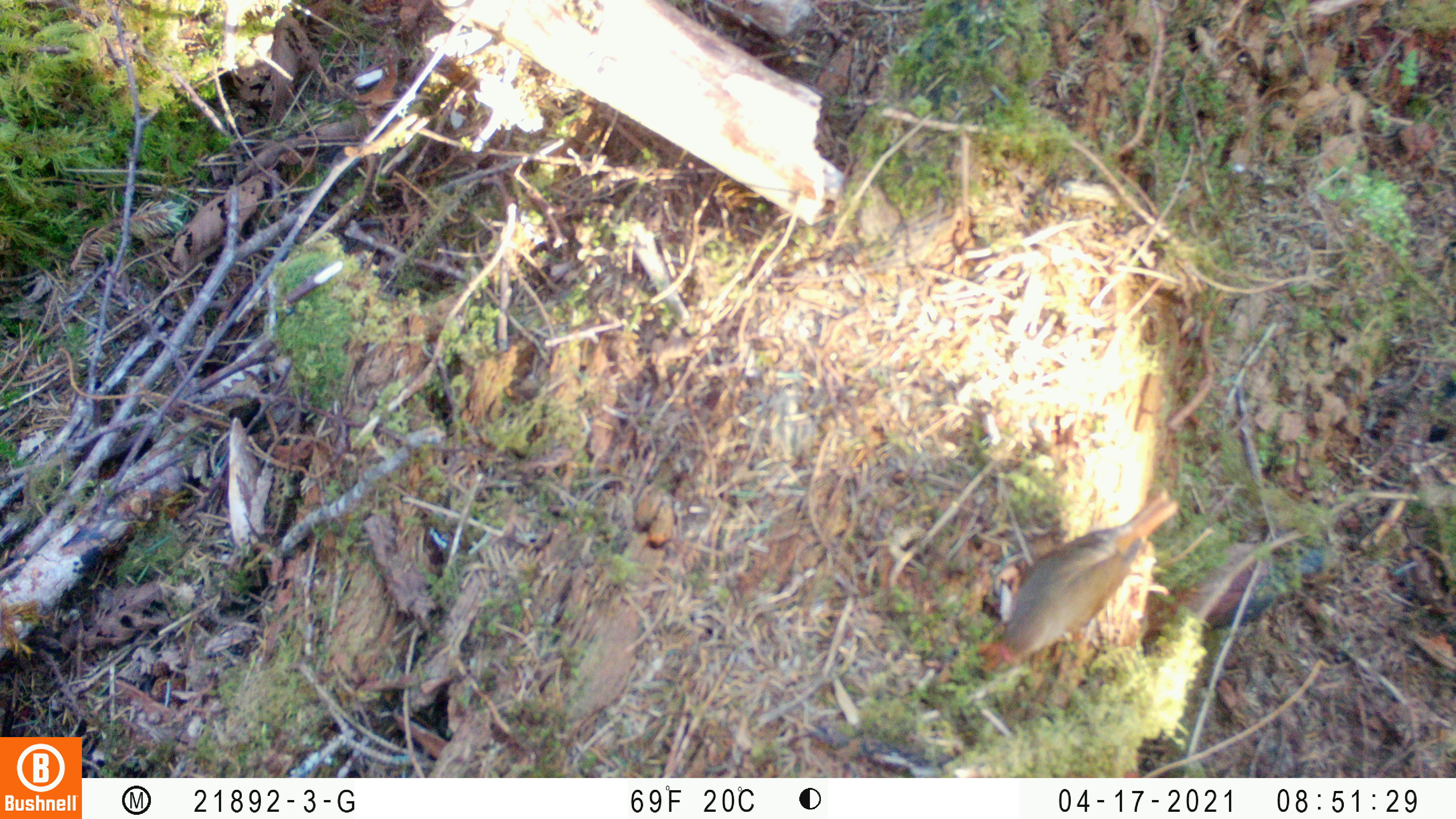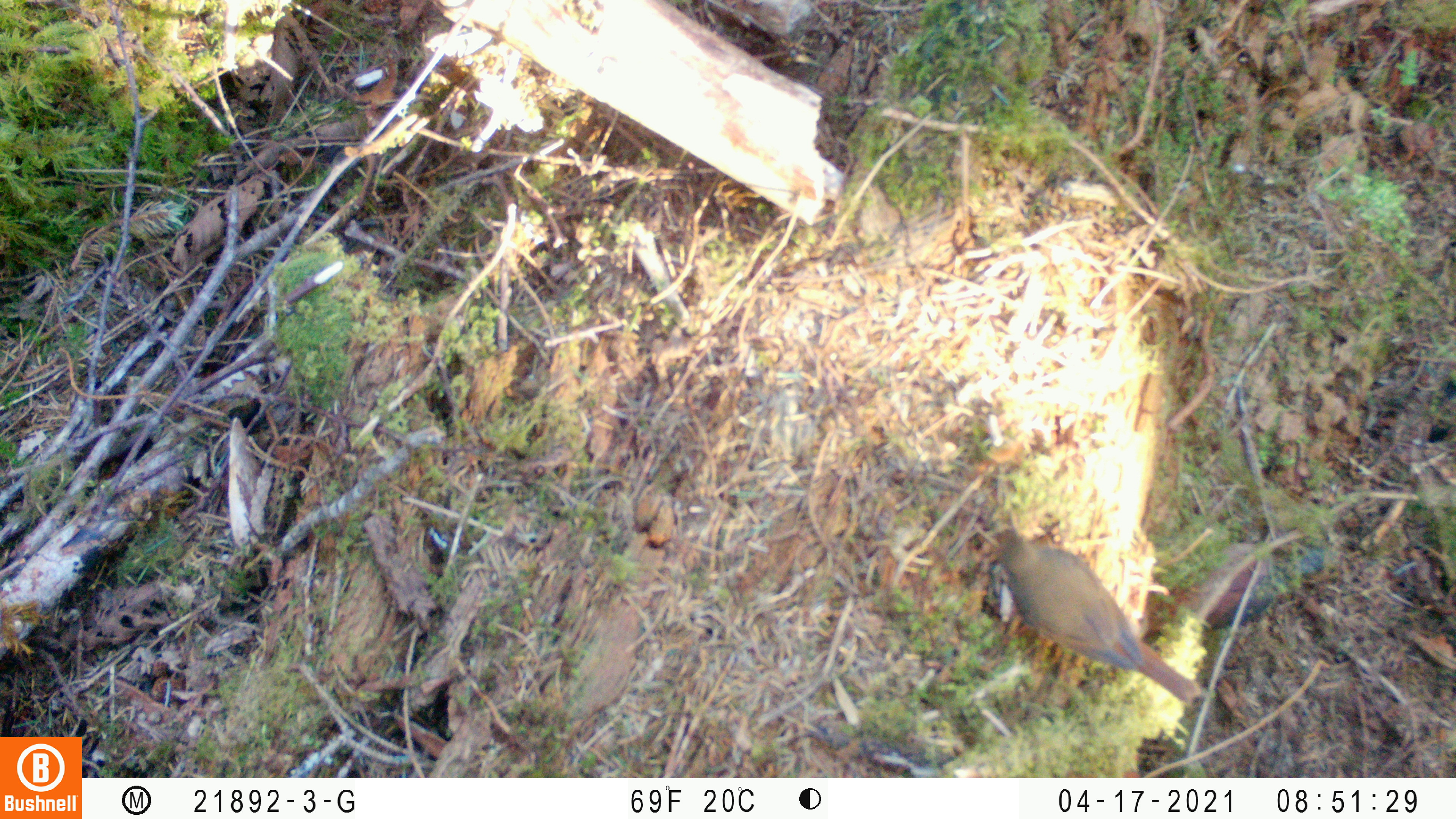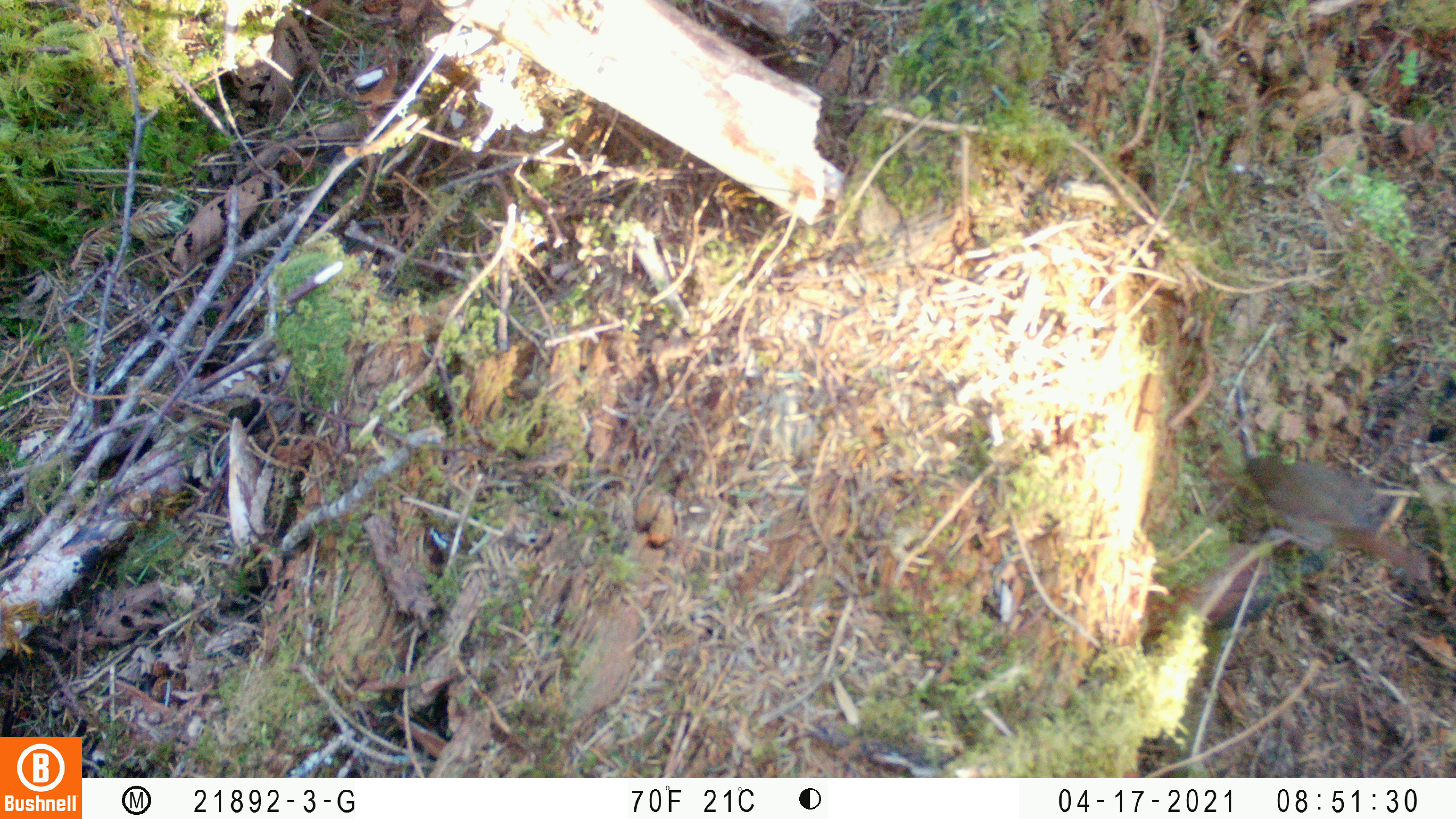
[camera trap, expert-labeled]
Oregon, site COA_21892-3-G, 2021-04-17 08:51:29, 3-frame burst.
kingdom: Animalia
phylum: Chordata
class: Aves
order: Passeriformes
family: Turdidae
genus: Catharus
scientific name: Catharus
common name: brown thrushes and nightingale-thrushes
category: catharus species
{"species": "catharus species (brown thrushes and nightingale-thrushes) (Catharus)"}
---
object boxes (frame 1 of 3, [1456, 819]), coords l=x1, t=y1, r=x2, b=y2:
catharus species: l=954, t=468, r=1215, b=696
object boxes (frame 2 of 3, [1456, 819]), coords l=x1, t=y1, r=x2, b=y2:
catharus species: l=961, t=503, r=1225, b=733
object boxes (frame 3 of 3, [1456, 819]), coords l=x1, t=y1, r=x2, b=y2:
catharus species: l=1213, t=420, r=1440, b=617